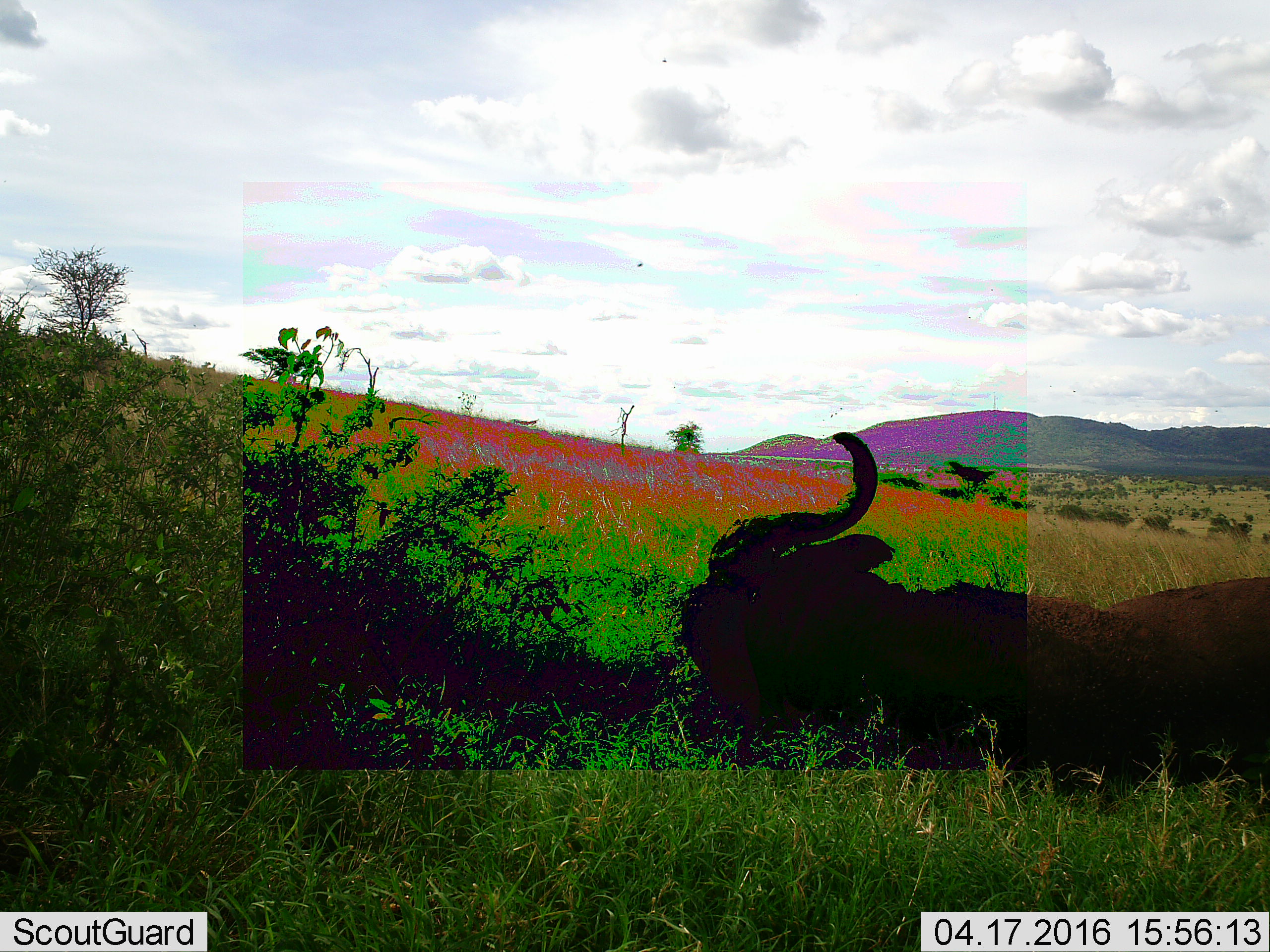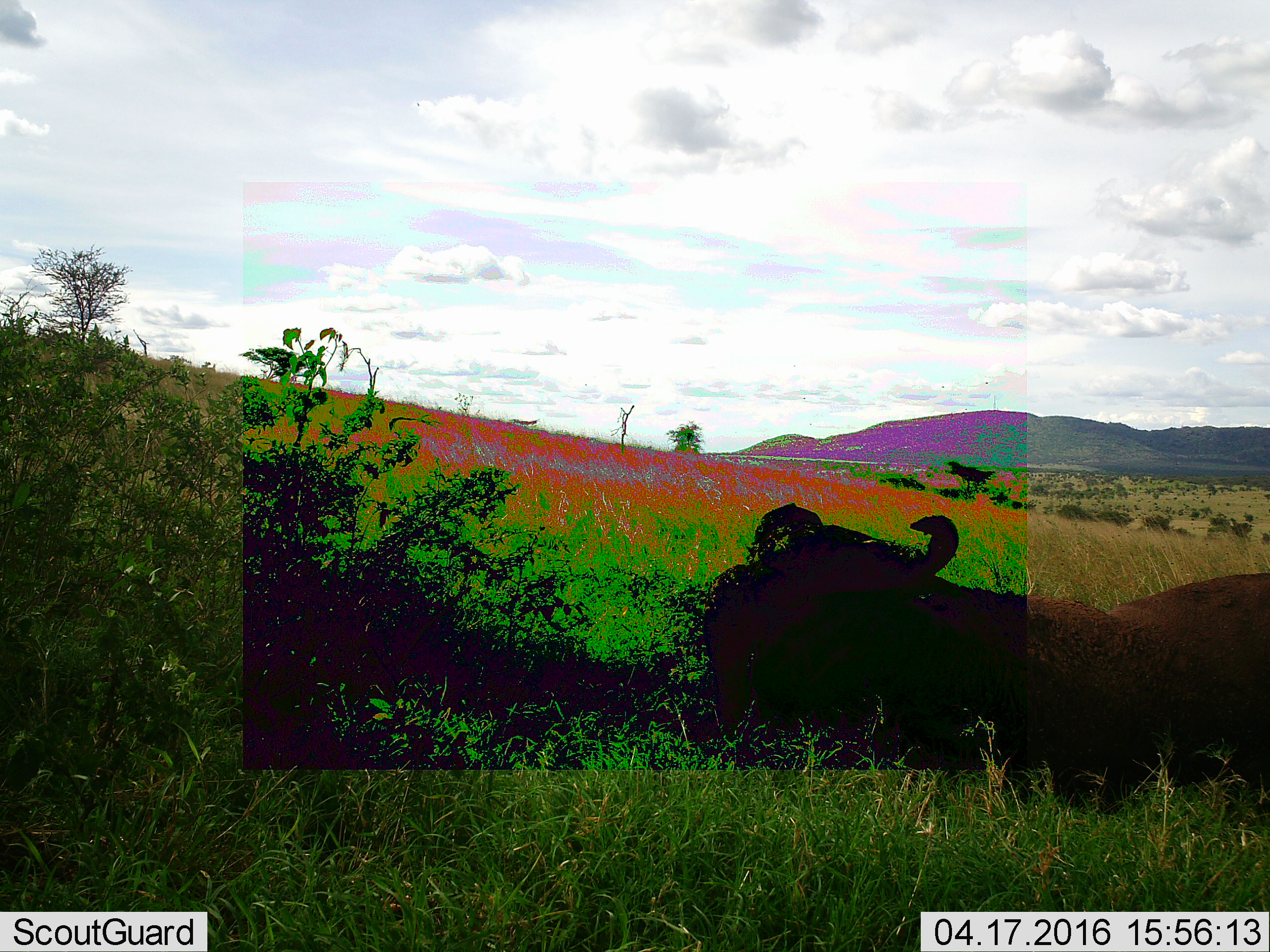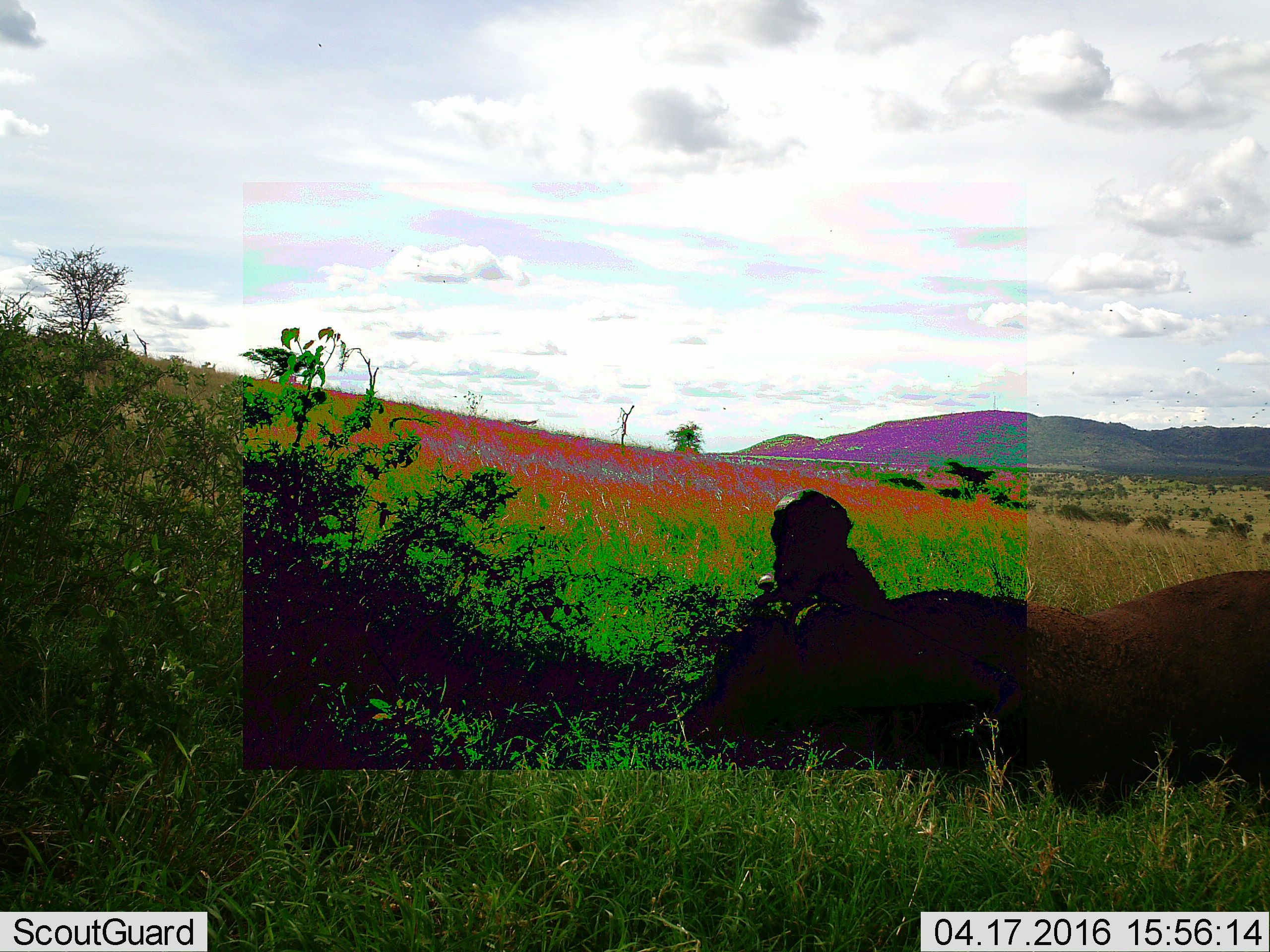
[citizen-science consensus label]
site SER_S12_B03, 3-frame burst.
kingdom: Animalia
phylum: Chordata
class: Mammalia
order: Artiodactyla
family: Bovidae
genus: Syncerus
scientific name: Syncerus caffer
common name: african buffalo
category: buffalo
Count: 1.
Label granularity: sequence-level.